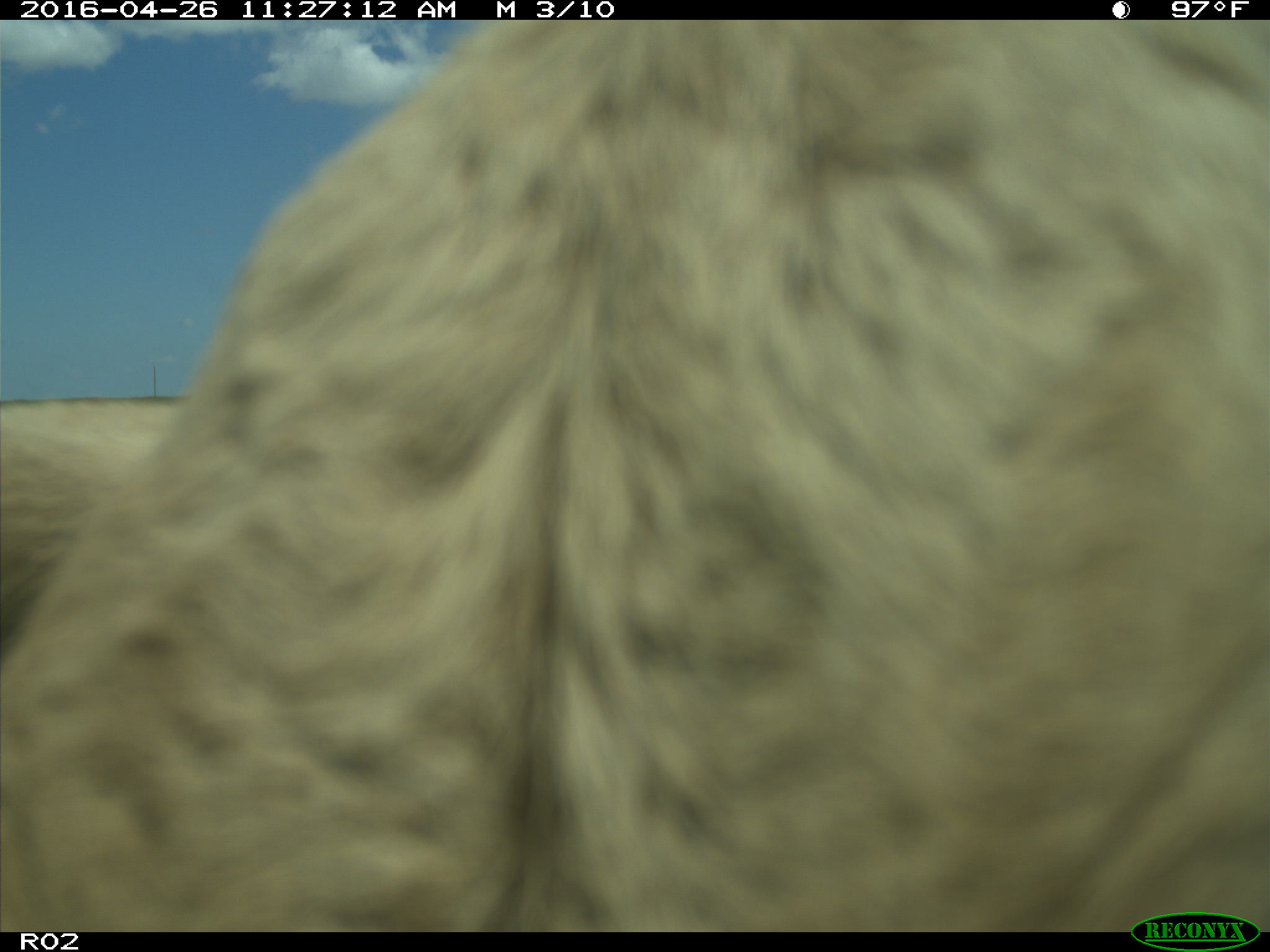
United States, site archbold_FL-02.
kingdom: Animalia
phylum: Chordata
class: Mammalia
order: Artiodactyla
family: Bovidae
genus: Bos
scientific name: Bos taurus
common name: domestic cow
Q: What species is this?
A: Bos taurus (domestic cow).